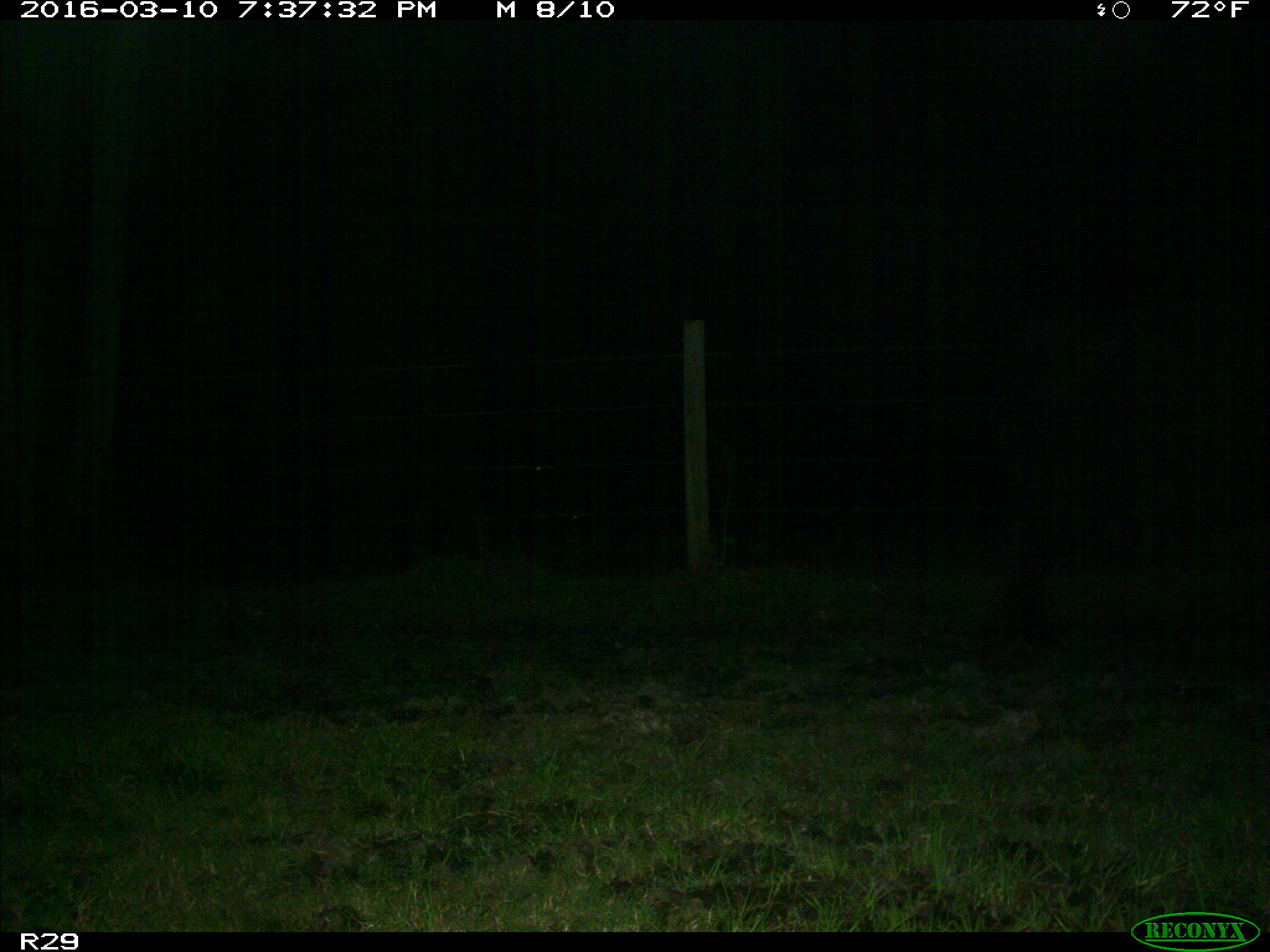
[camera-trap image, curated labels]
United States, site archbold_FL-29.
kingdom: Animalia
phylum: Chordata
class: Mammalia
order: Artiodactyla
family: Bovidae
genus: Bos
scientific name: Bos taurus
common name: domestic cow